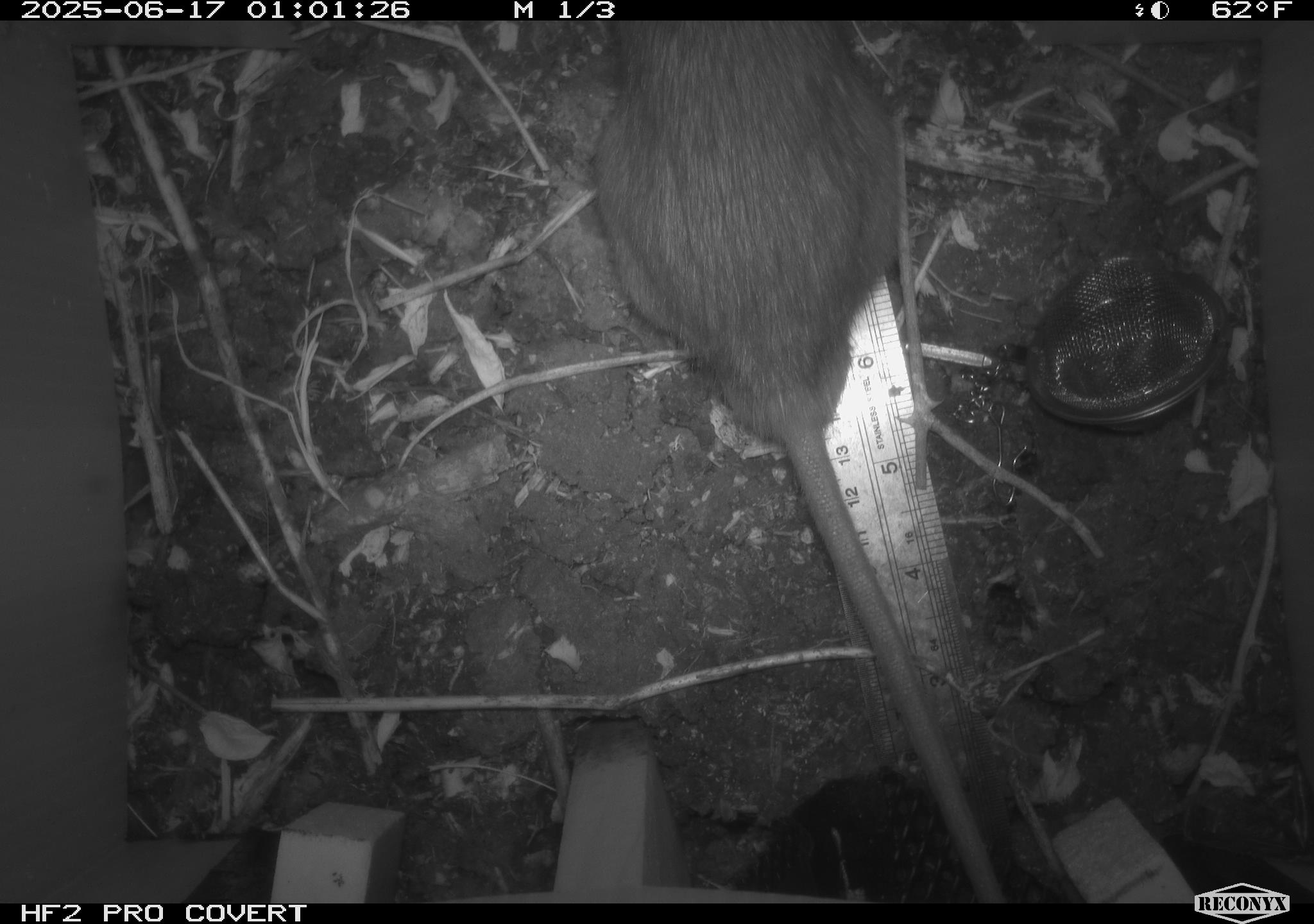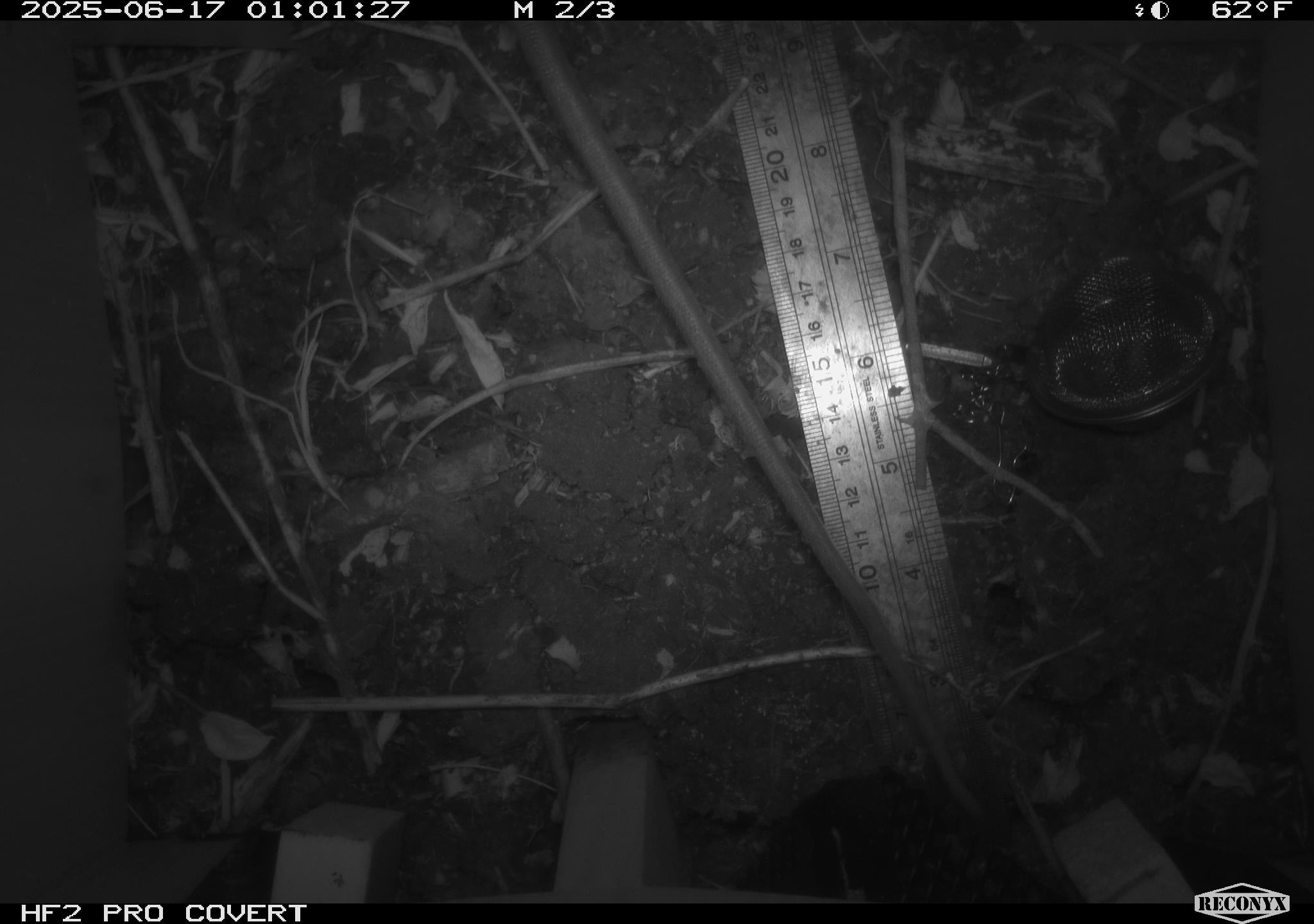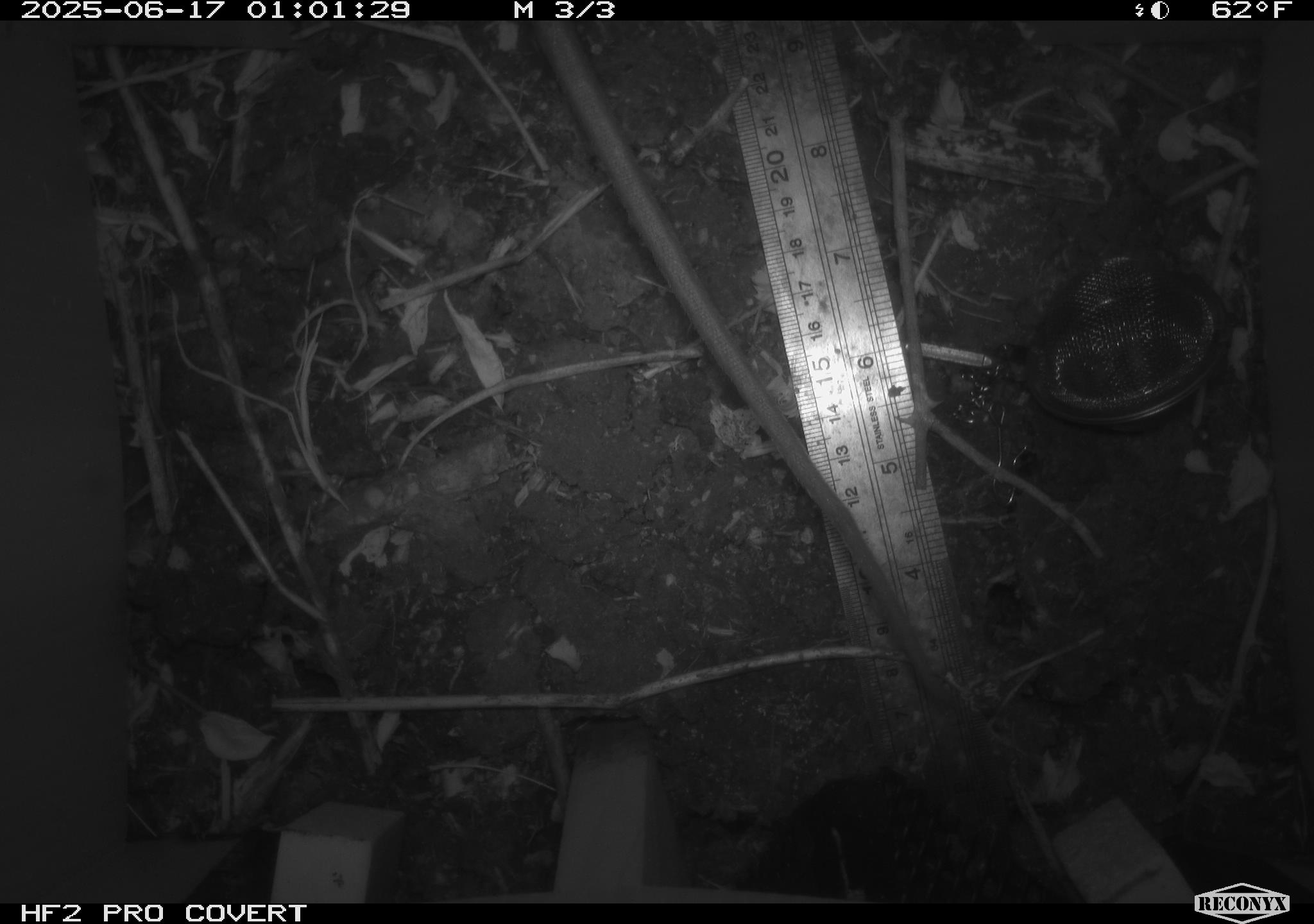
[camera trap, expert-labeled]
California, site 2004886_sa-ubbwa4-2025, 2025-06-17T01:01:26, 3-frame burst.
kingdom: Animalia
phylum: Chordata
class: Mammalia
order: Rodentia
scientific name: Rodentia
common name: rodent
Rodent (Rodentia).